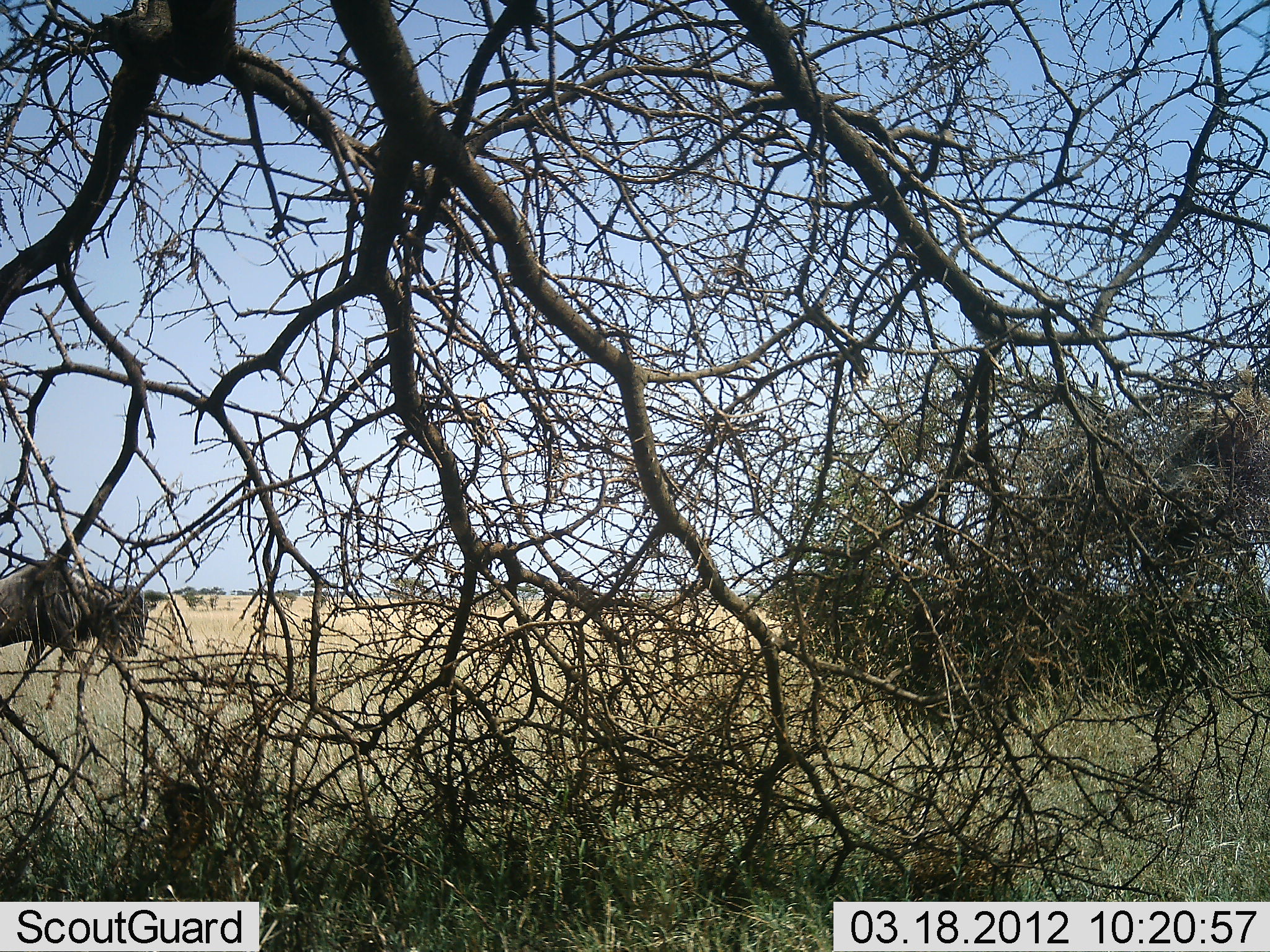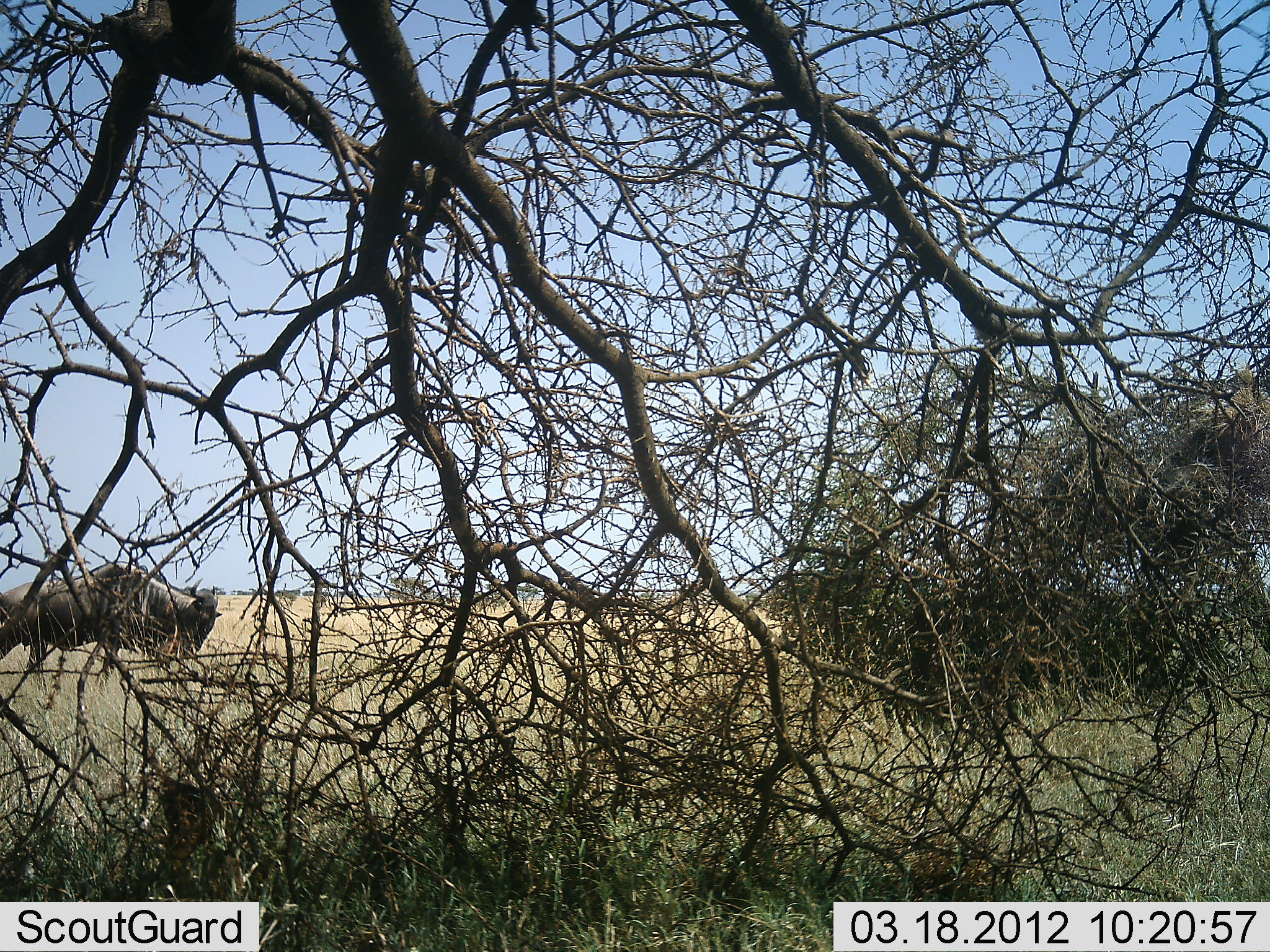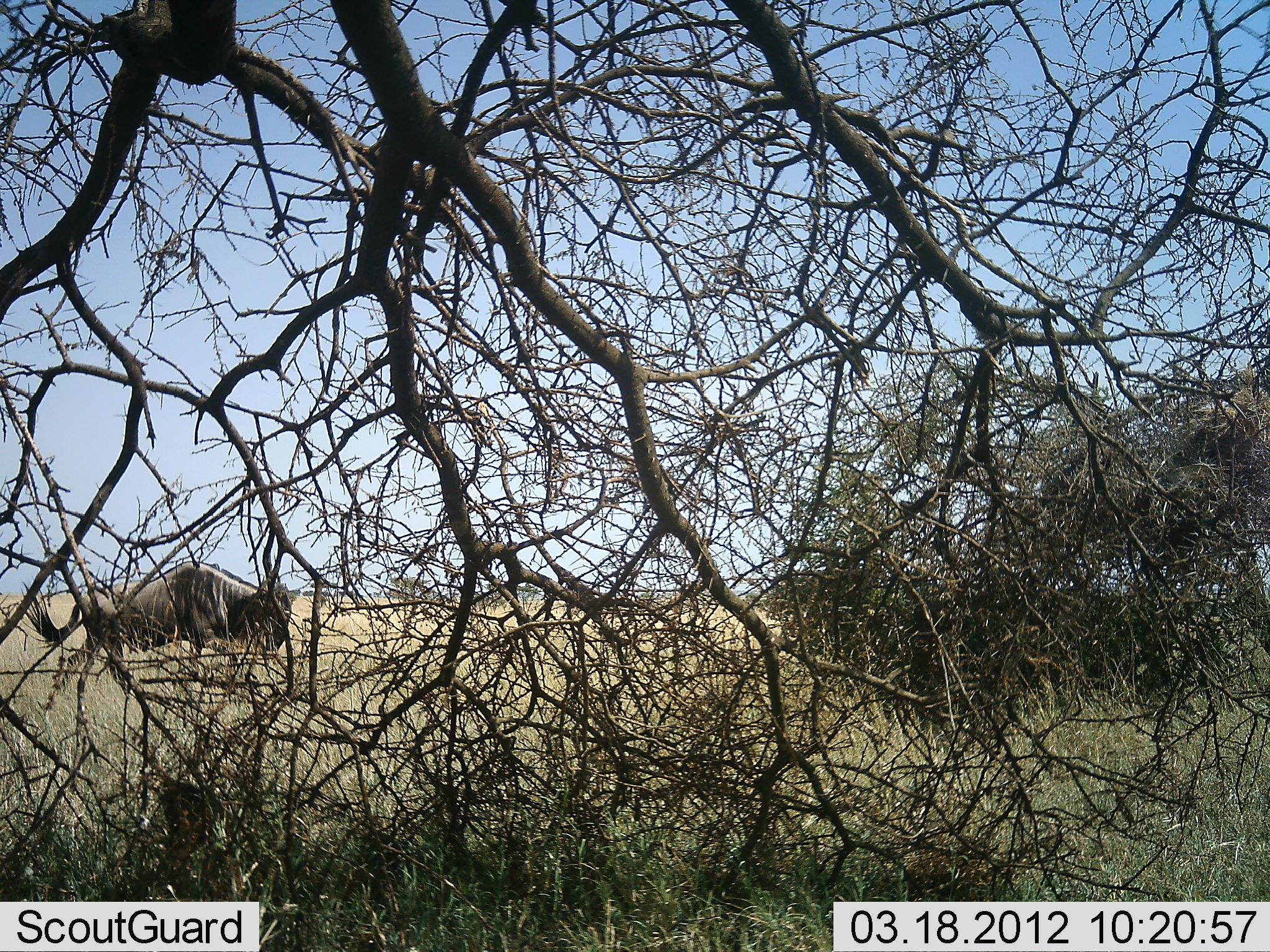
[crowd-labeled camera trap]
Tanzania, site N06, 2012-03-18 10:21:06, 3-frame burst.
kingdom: Animalia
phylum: Chordata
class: Mammalia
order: Artiodactyla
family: Bovidae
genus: Connochaetes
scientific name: Connochaetes taurinus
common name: blue wildebeest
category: wildebeest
Wildebeest (blue wildebeest) (Connochaetes taurinus), count 1. Behavior (volunteer vote fractions): standing 4%, resting 0%, moving 92%, interacting 0%. Young present (vote fraction): 0%. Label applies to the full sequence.